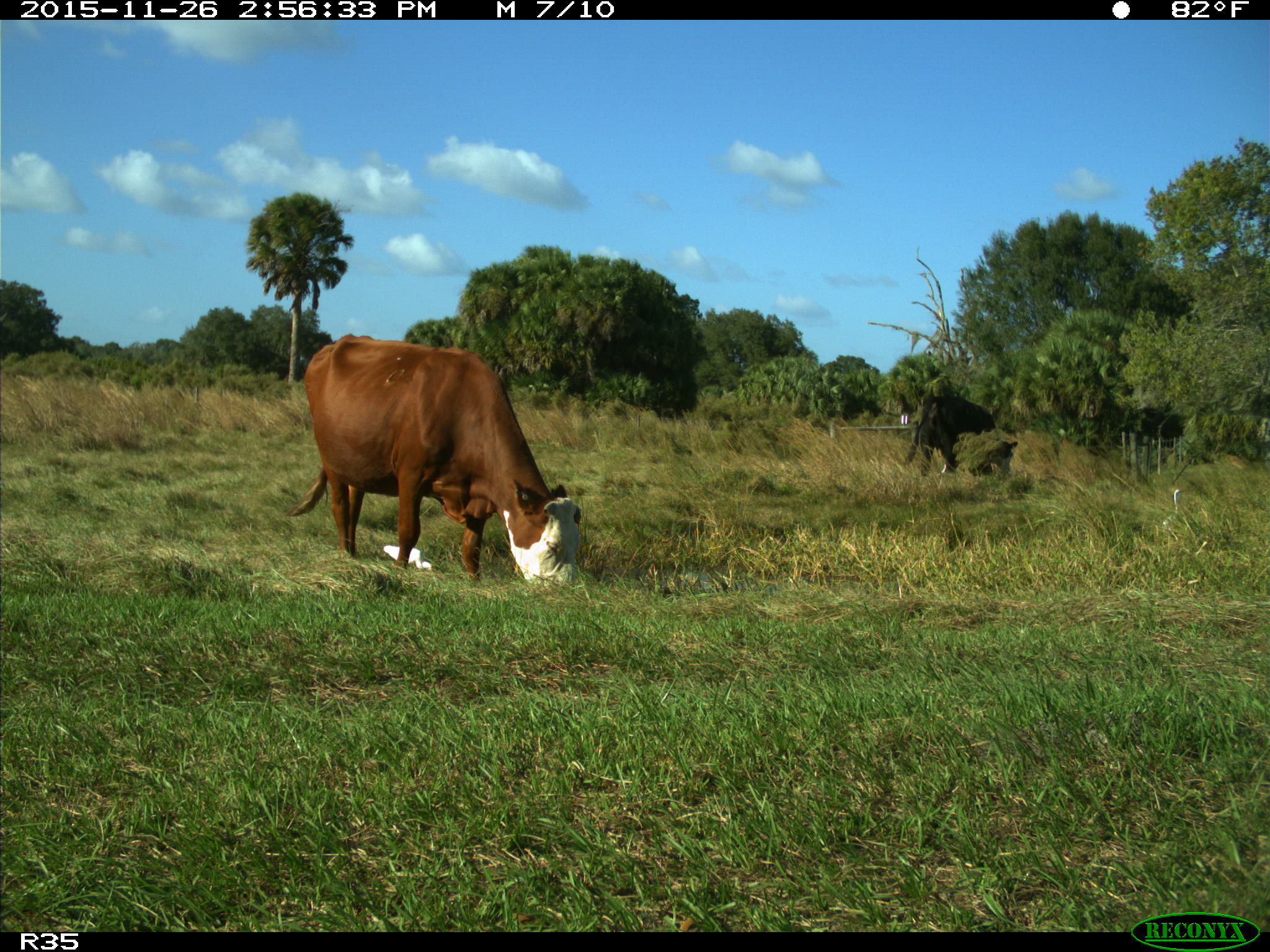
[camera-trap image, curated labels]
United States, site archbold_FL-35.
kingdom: Animalia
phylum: Chordata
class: Mammalia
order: Artiodactyla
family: Bovidae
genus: Bos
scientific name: Bos taurus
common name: domestic cow